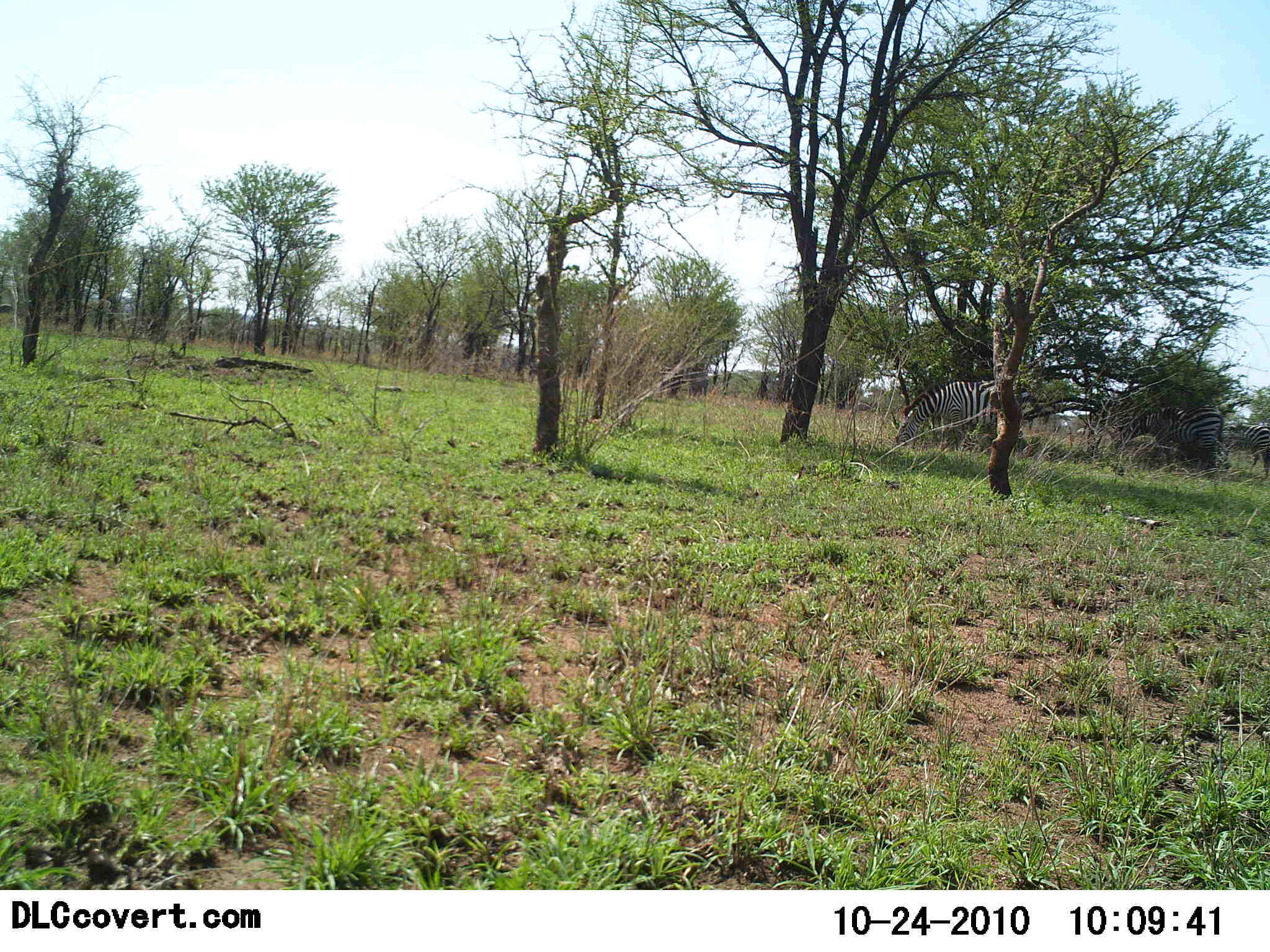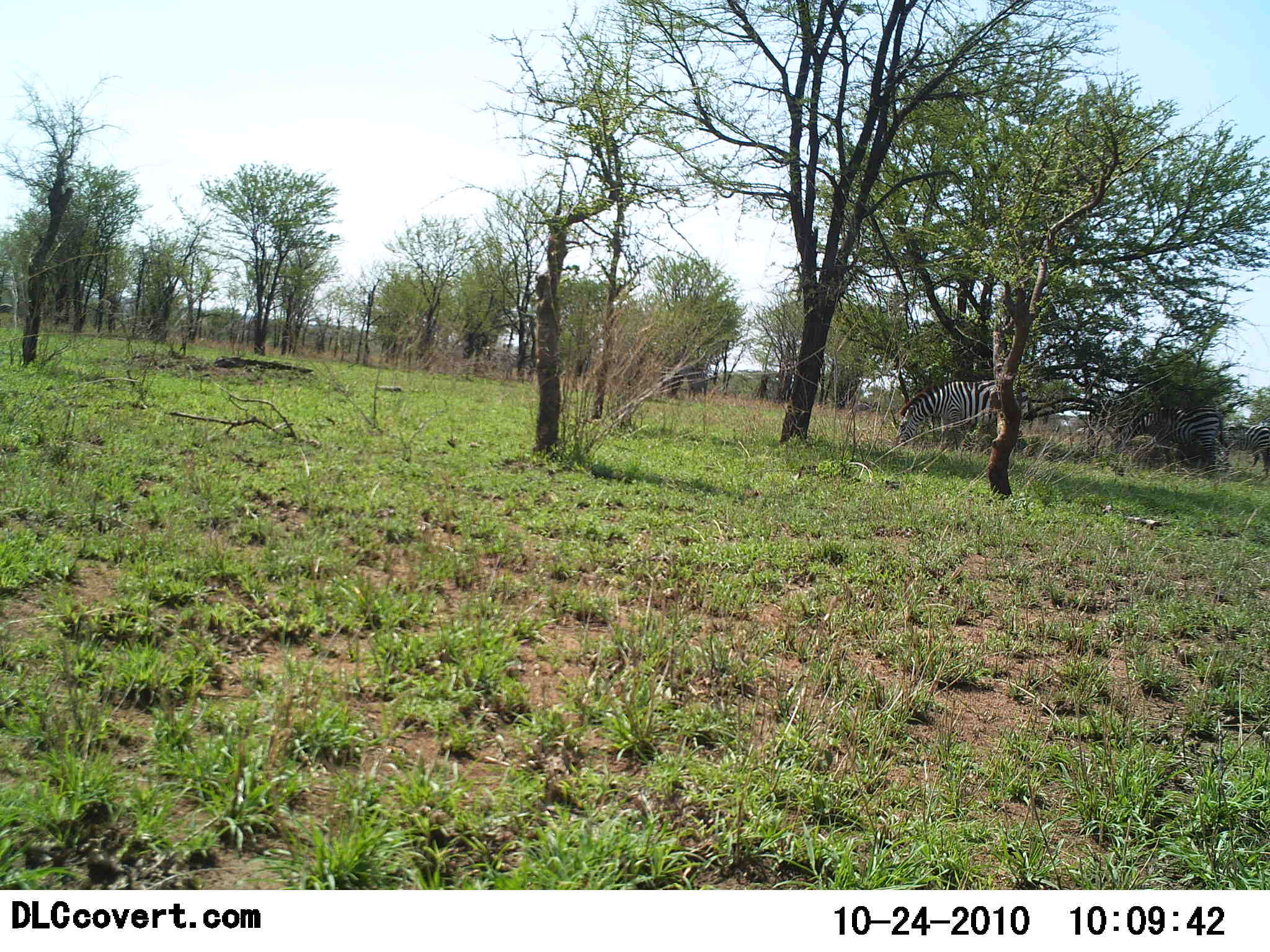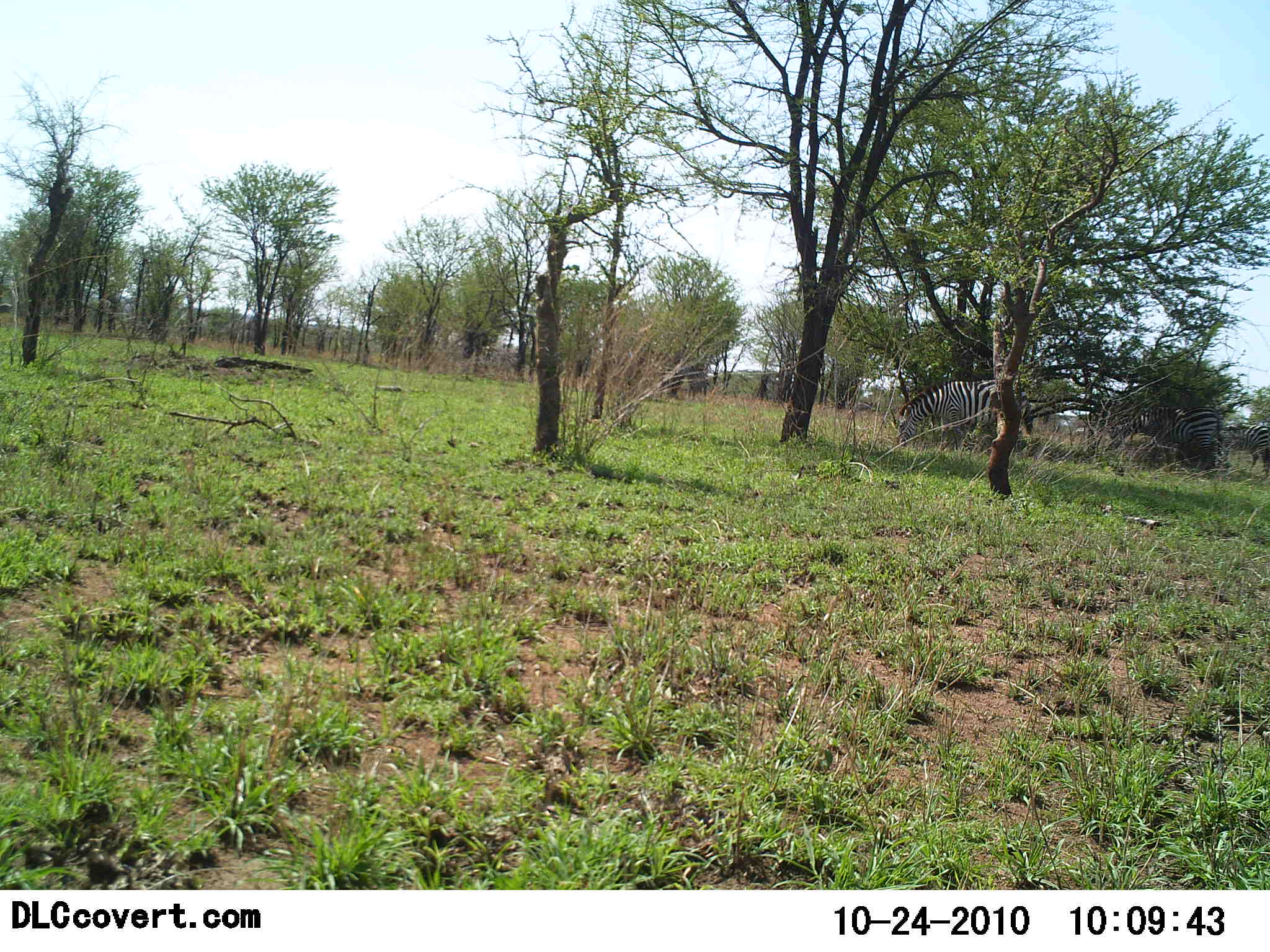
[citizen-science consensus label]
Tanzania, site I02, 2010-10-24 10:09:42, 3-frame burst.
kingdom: Animalia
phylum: Chordata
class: Mammalia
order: Perissodactyla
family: Equidae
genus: Equus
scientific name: Equus quagga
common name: plains zebra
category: zebra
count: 2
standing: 47%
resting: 0%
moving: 0%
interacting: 0%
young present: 0%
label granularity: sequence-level